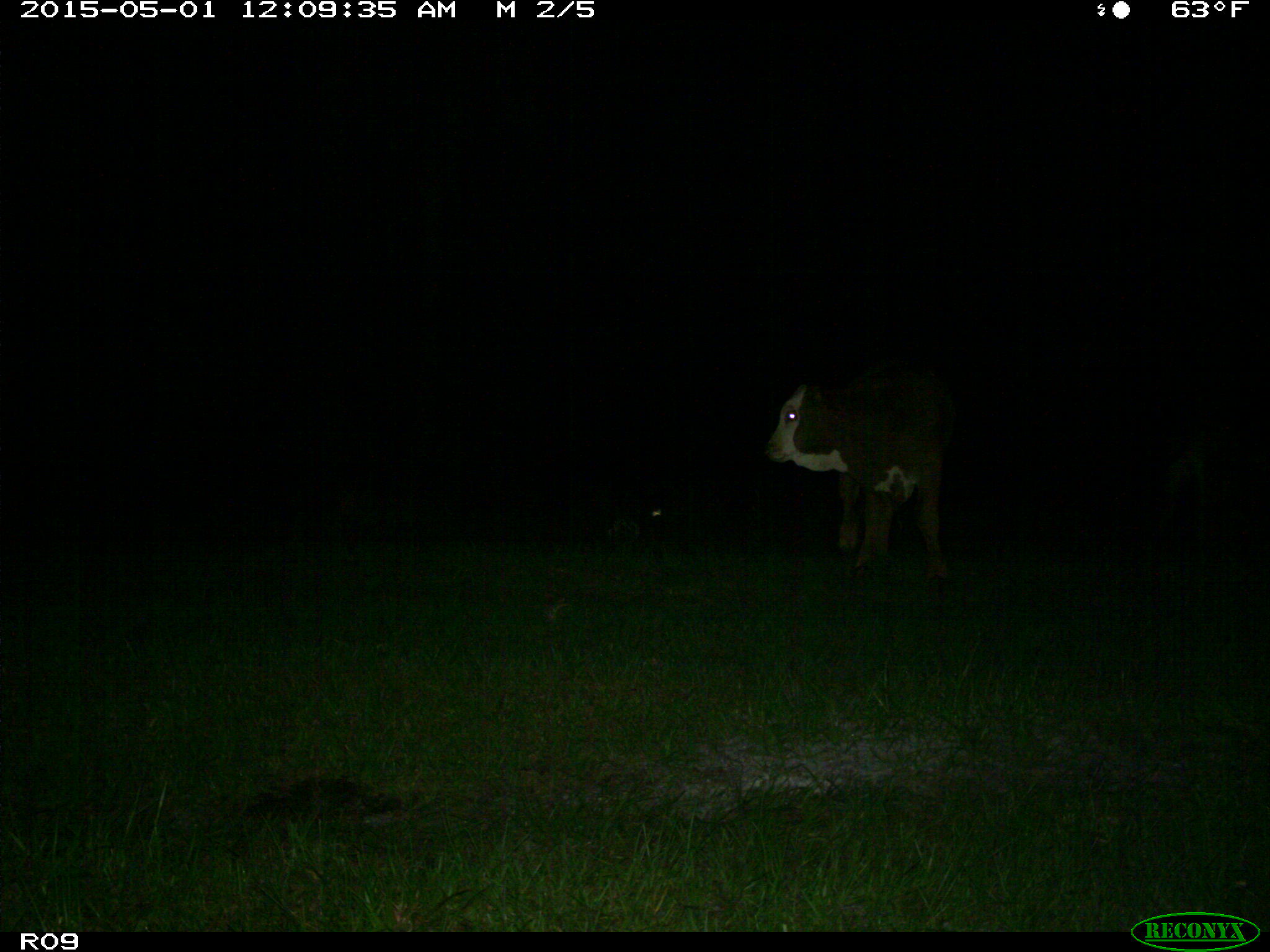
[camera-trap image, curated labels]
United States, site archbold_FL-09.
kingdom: Animalia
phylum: Chordata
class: Mammalia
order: Artiodactyla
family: Bovidae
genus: Bos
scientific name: Bos taurus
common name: domestic cow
Bos taurus (domestic cow).